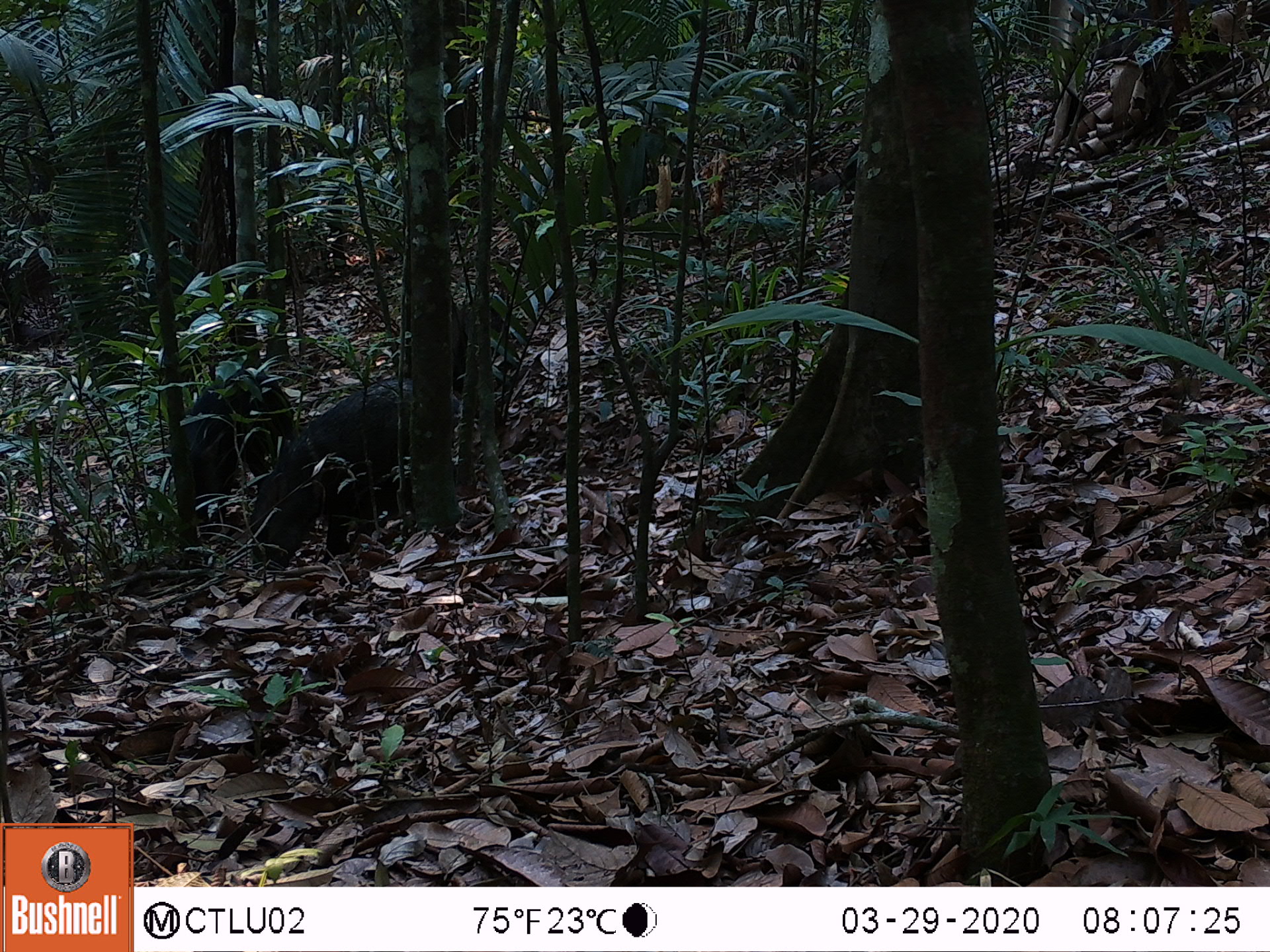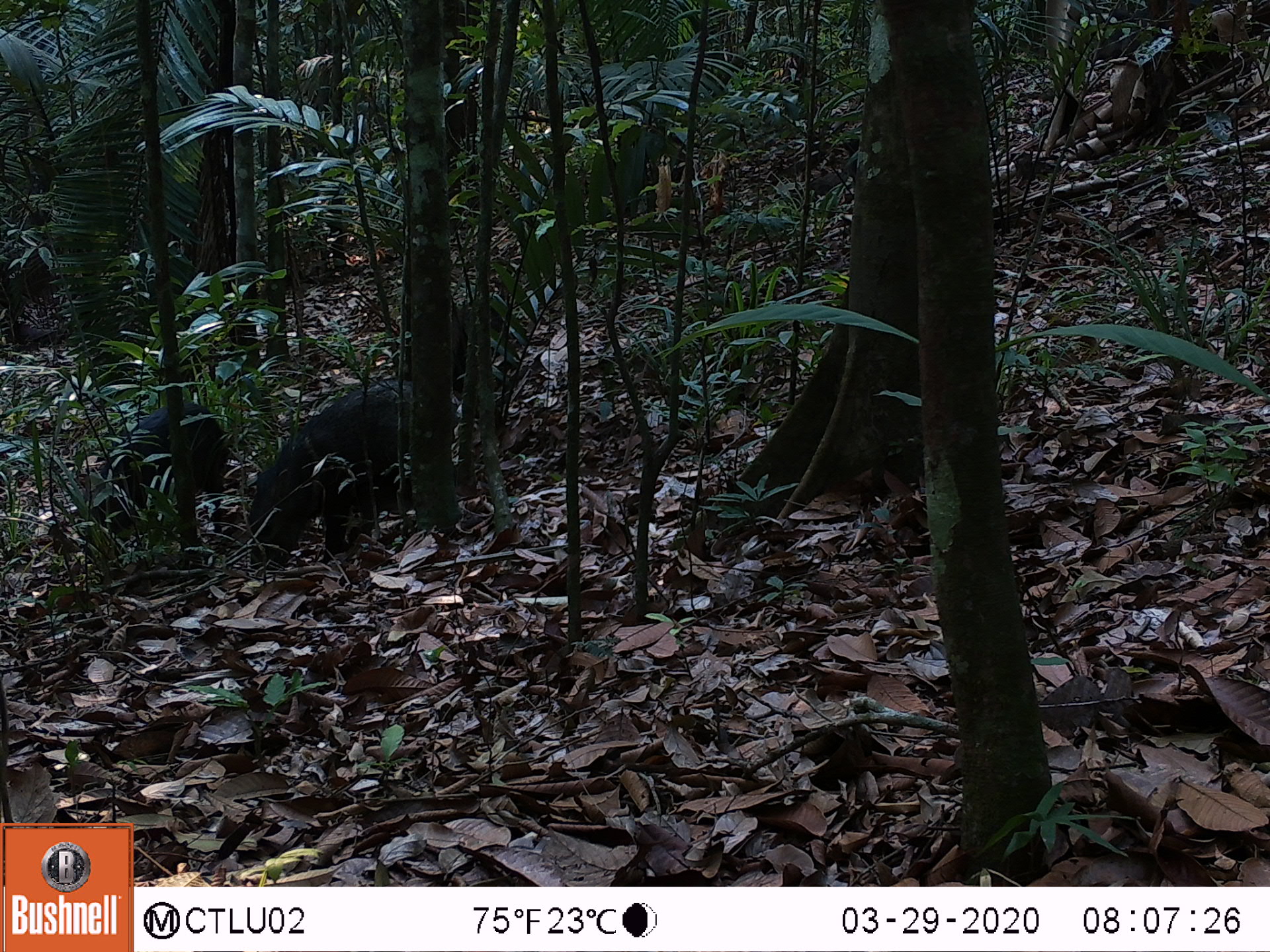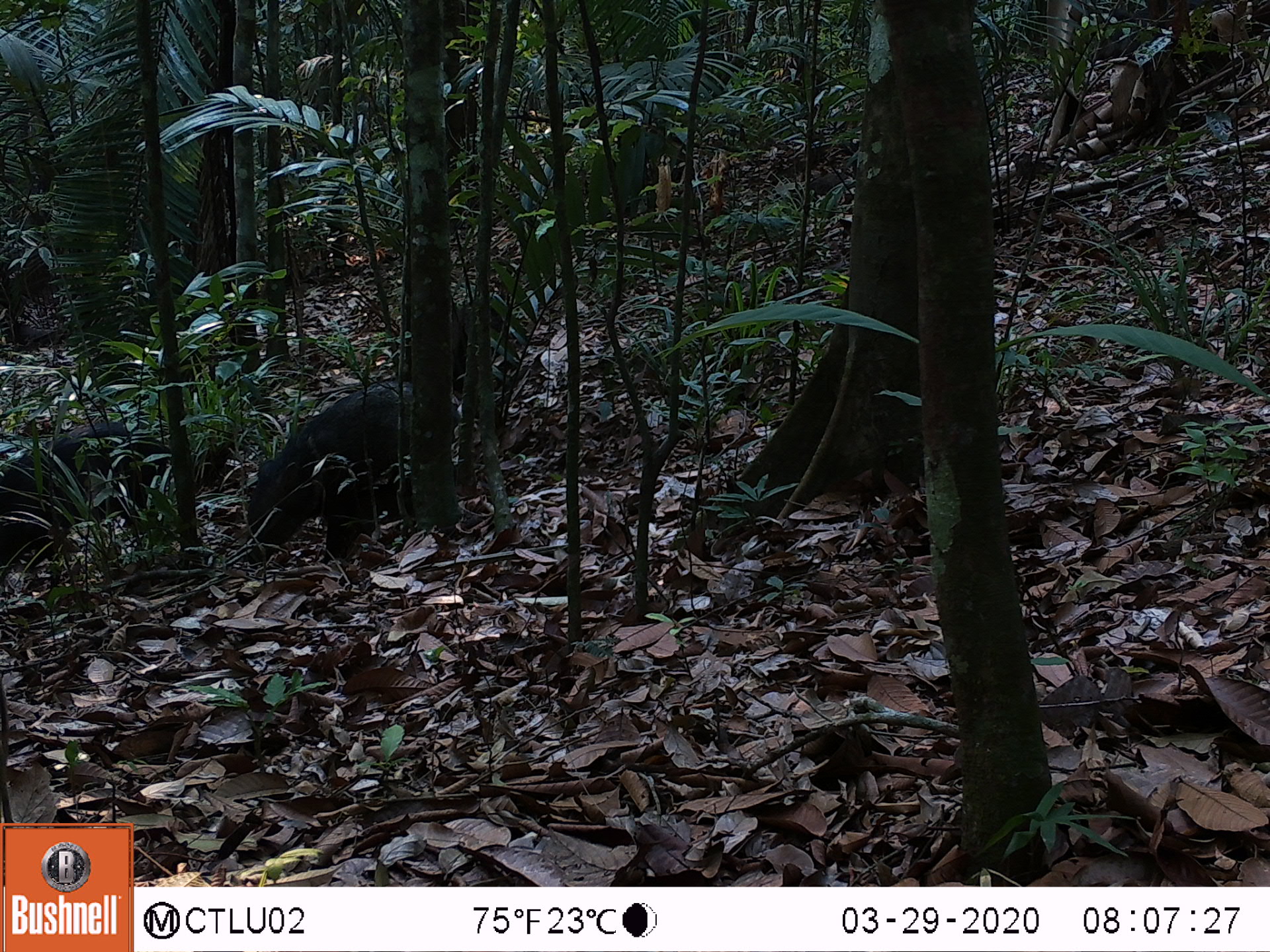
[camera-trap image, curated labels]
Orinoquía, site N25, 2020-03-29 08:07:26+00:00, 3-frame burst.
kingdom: Animalia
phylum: Chordata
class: Mammalia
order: Artiodactyla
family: Tayassuidae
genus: Pecari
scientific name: Pecari tajacu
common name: collared peccary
Collared peccary (Pecari tajacu).